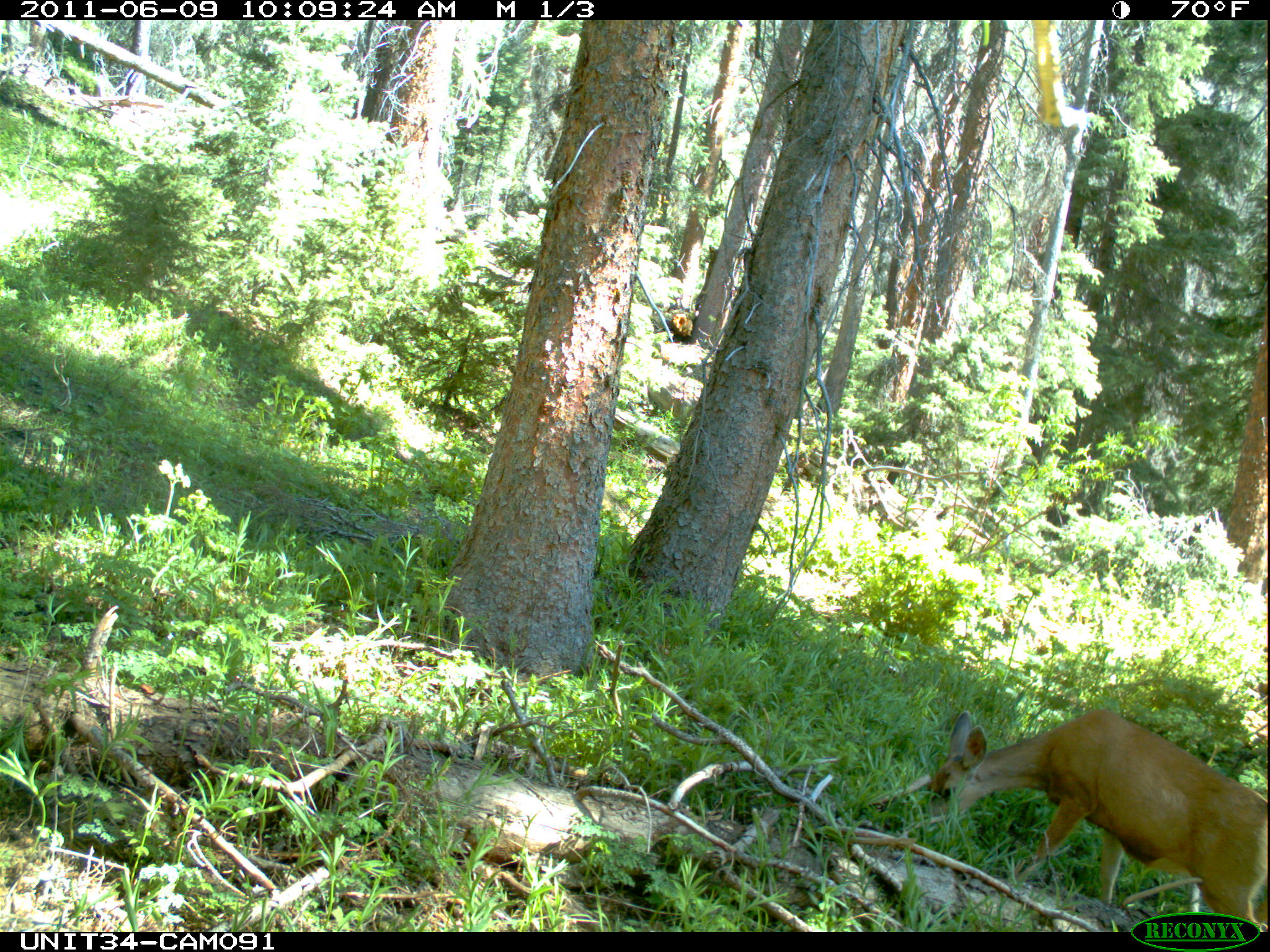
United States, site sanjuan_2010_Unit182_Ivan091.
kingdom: Animalia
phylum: Chordata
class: Mammalia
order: Artiodactyla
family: Cervidae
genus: Odocoileus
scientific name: Odocoileus hemionus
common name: mule deer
Odocoileus hemionus (mule deer).